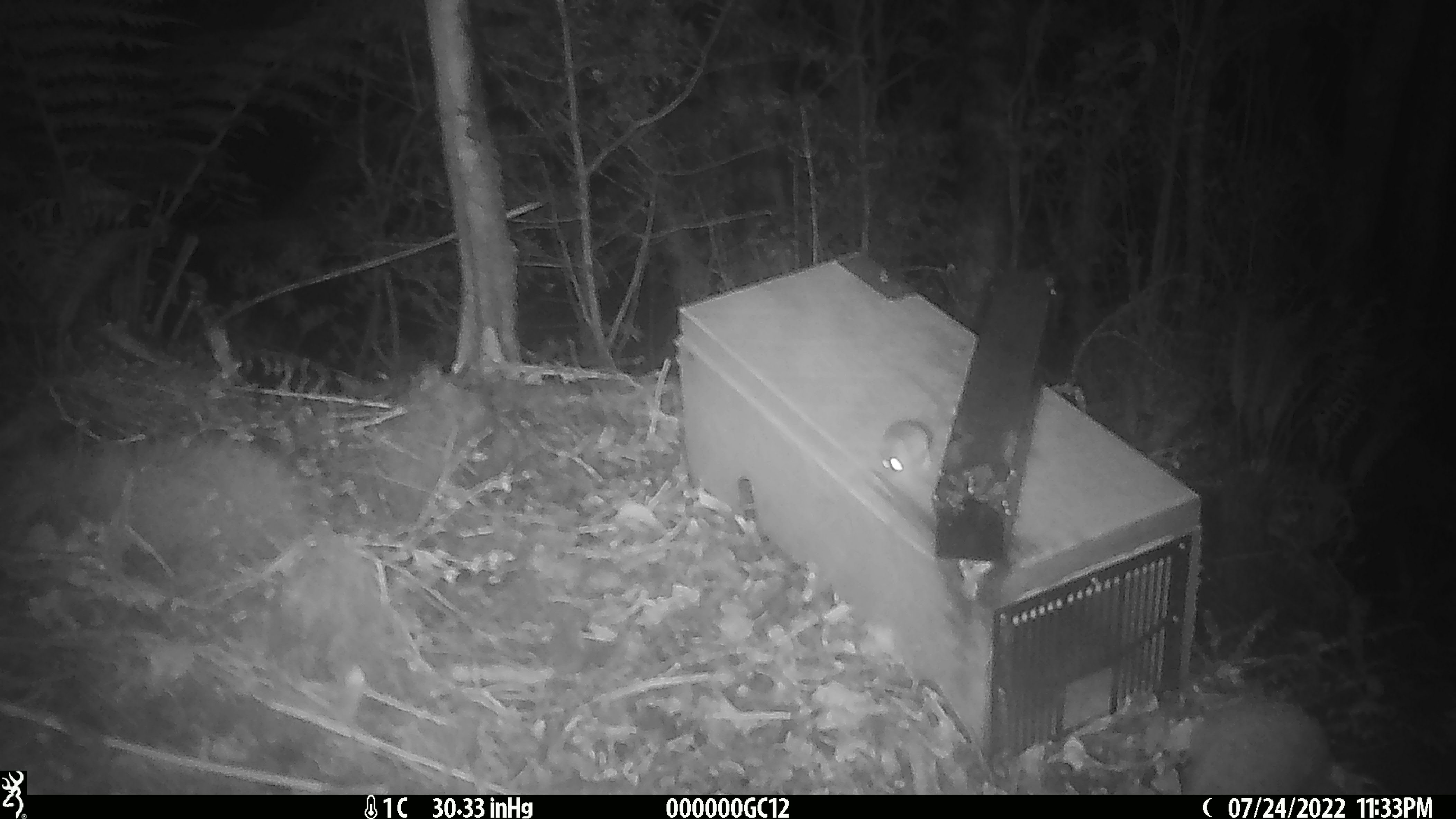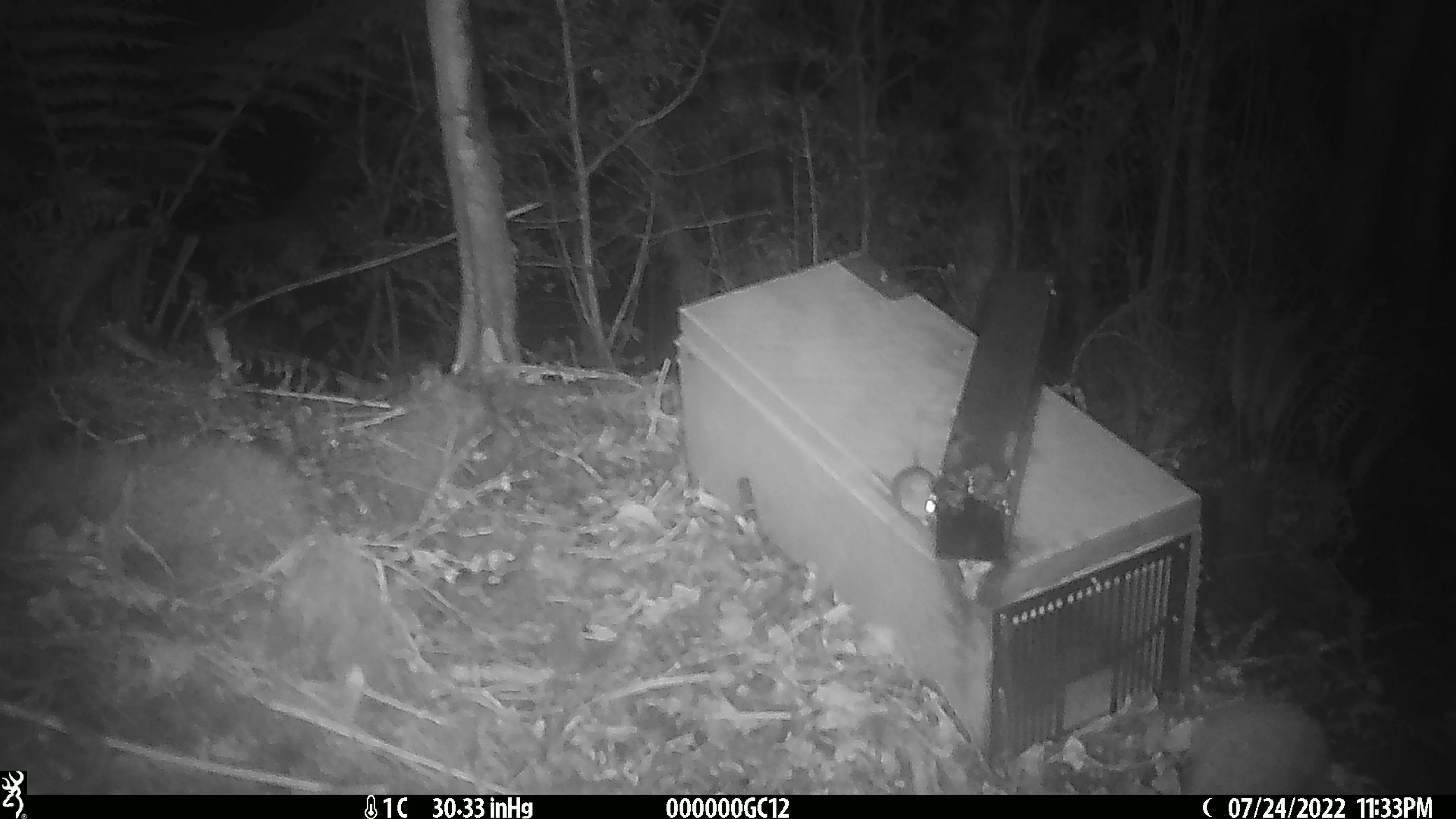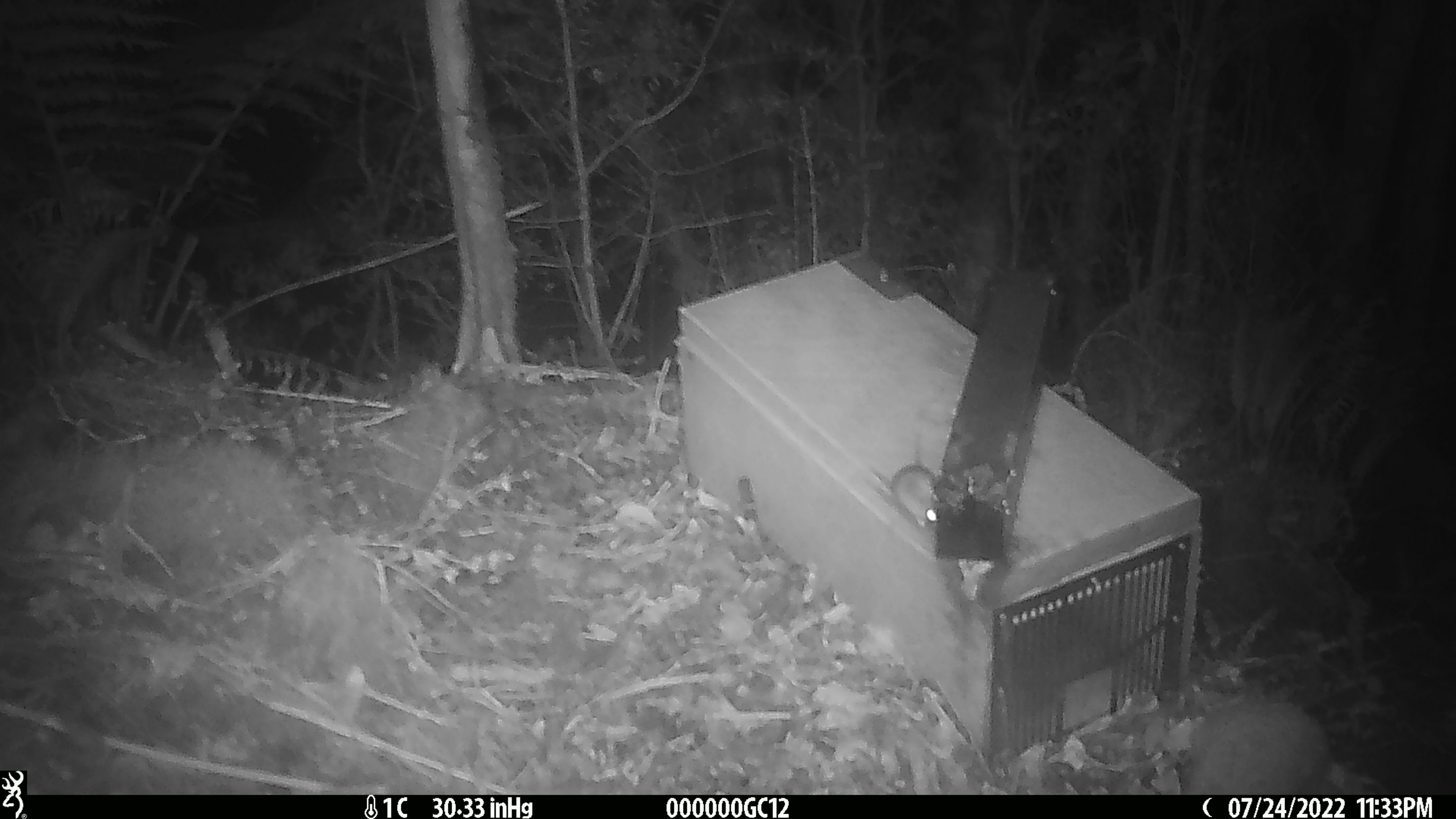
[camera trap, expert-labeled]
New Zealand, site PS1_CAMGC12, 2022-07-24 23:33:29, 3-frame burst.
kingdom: Animalia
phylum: Chordata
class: Mammalia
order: Rodentia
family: Muridae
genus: Mus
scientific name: Mus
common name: mouse